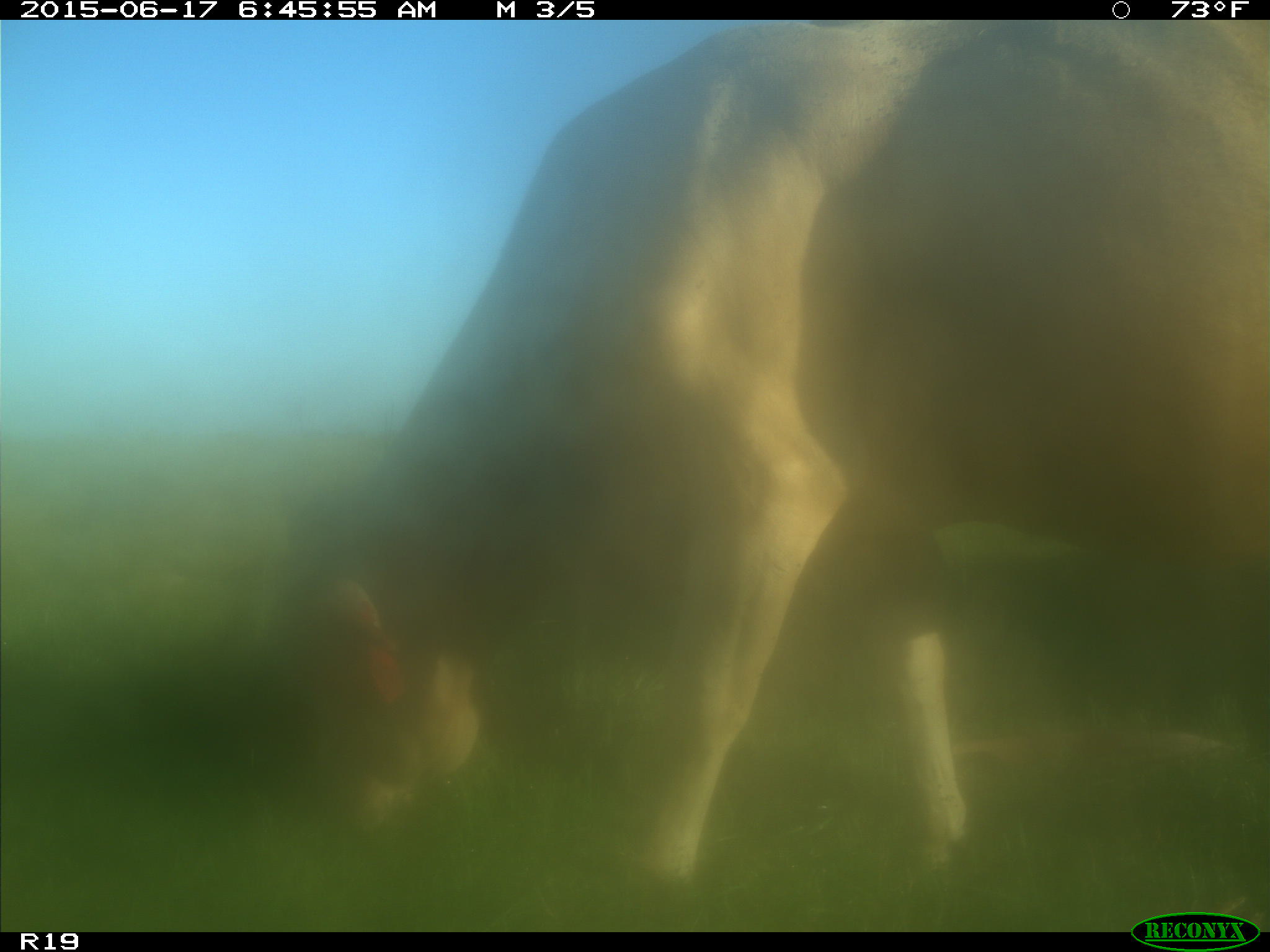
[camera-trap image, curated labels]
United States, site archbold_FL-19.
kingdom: Animalia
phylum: Chordata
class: Mammalia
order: Artiodactyla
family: Bovidae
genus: Bos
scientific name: Bos taurus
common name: domestic cow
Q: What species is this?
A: Bos taurus (domestic cow).